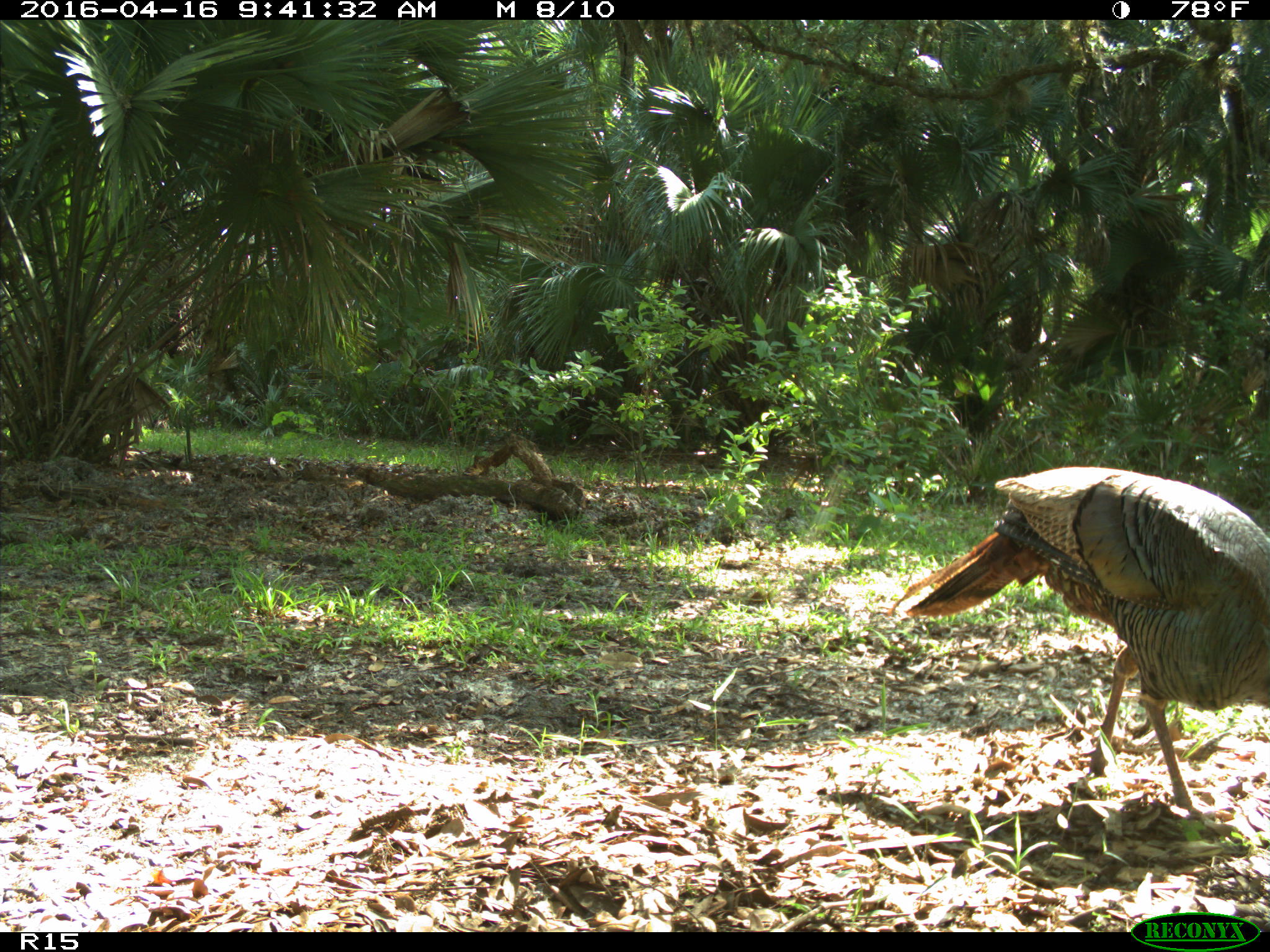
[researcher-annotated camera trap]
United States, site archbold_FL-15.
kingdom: Animalia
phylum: Chordata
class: Aves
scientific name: Aves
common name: birds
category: unidentified bird